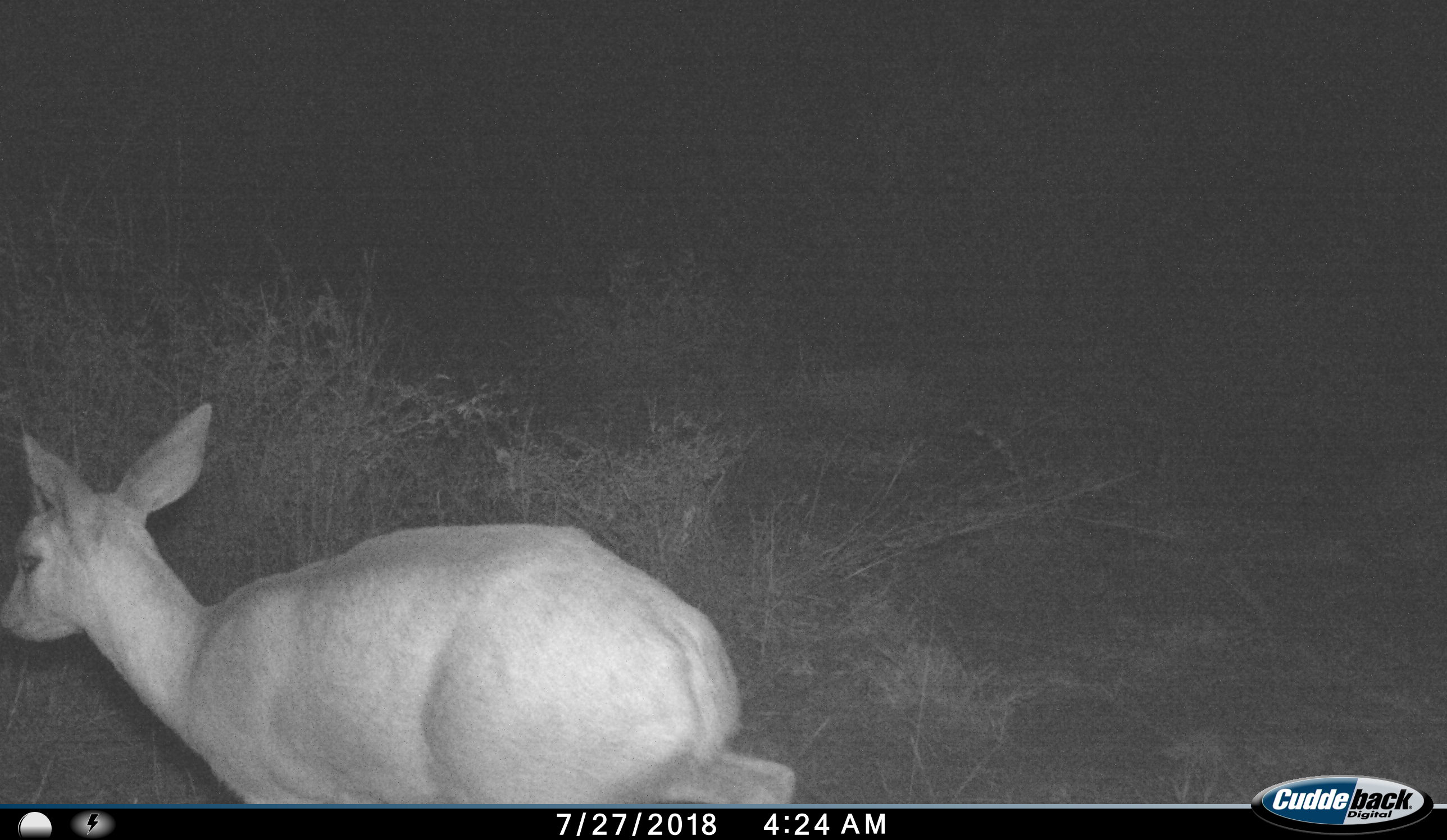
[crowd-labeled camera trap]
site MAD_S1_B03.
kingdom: Animalia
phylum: Chordata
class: Mammalia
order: Artiodactyla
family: Bovidae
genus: Sylvicapra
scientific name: Sylvicapra grimmia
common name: common duiker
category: duikercommongrey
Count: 1.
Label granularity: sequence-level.